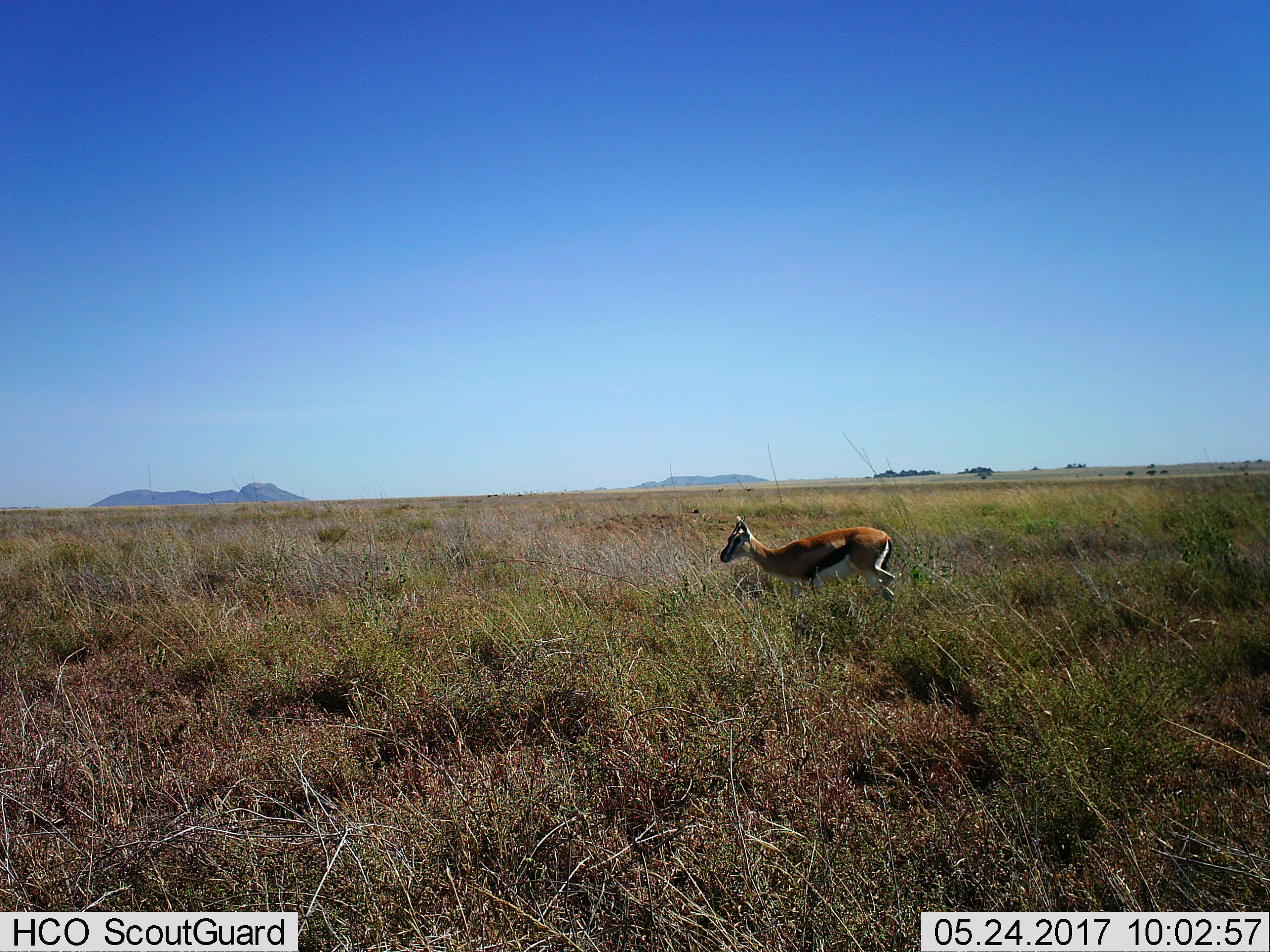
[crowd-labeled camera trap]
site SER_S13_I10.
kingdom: Animalia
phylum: Chordata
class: Mammalia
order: Artiodactyla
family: Bovidae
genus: Eudorcas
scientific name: Eudorcas thomsonii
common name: thomson's gazelle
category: gazellethomsons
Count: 1.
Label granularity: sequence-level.